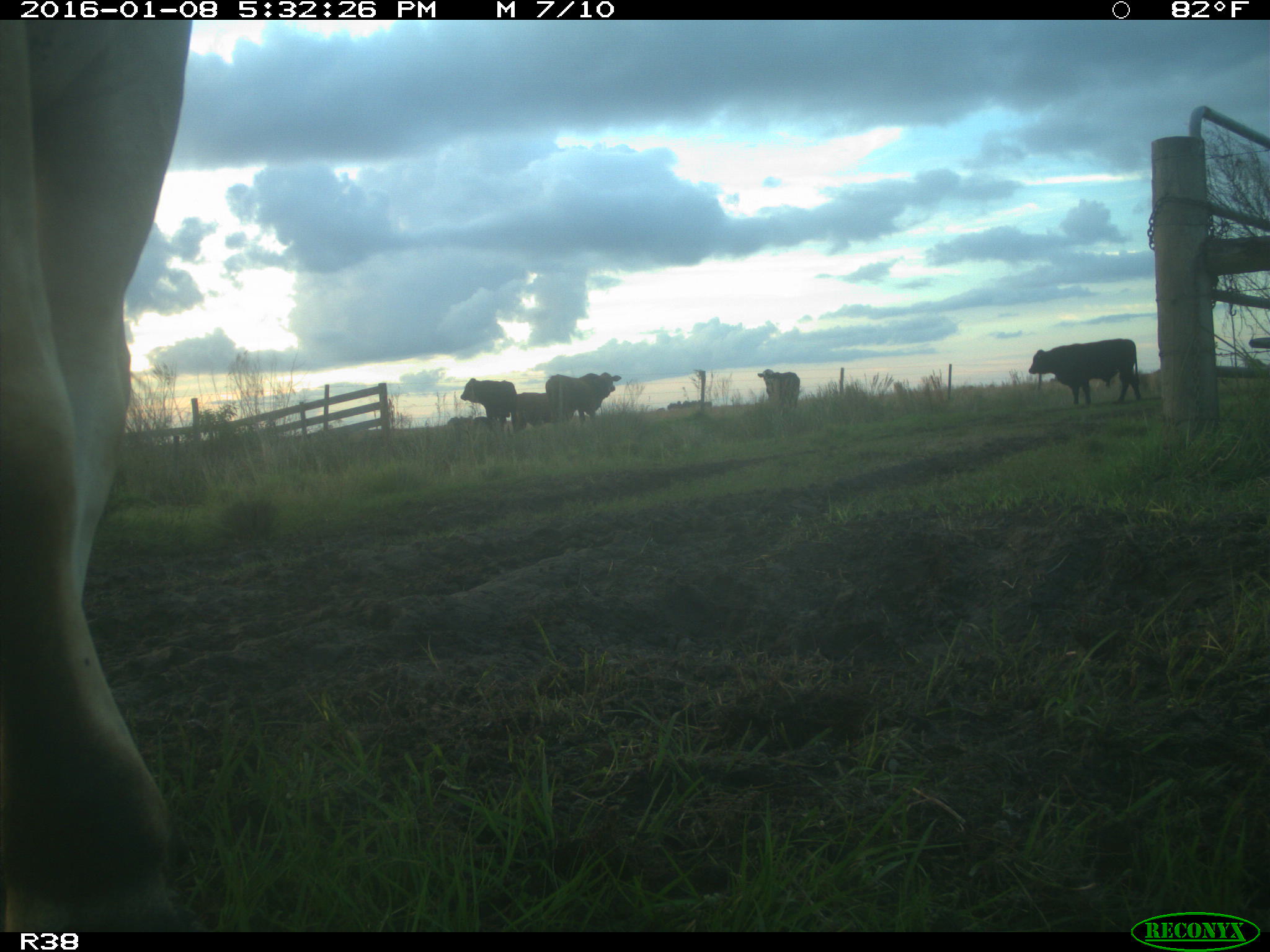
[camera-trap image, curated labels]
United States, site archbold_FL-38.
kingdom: Animalia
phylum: Chordata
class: Mammalia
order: Artiodactyla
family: Bovidae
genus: Bos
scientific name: Bos taurus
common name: domestic cow